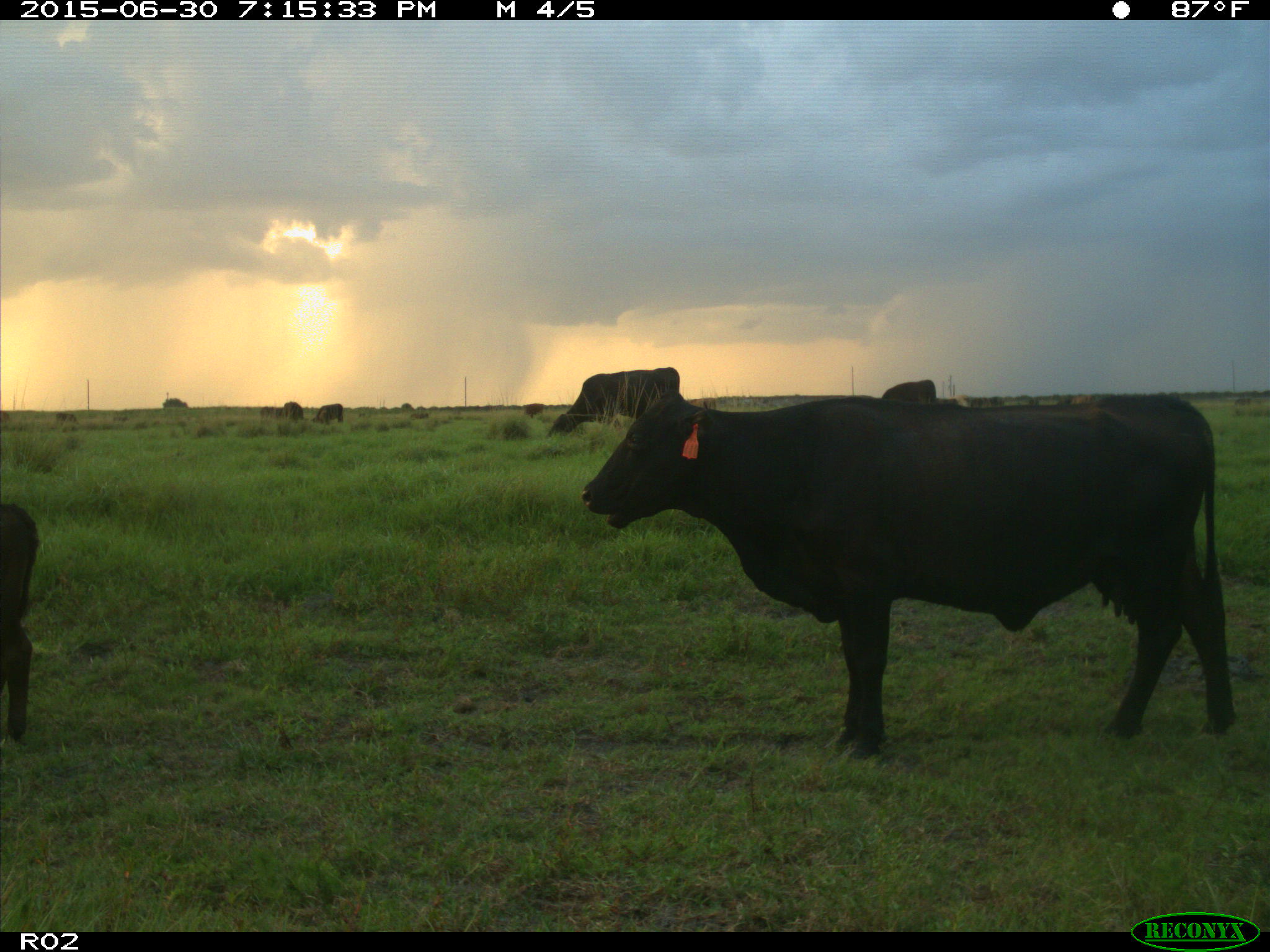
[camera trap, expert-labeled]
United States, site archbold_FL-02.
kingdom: Animalia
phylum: Chordata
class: Mammalia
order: Artiodactyla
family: Bovidae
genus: Bos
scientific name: Bos taurus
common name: domestic cow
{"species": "Bos taurus (domestic cow)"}